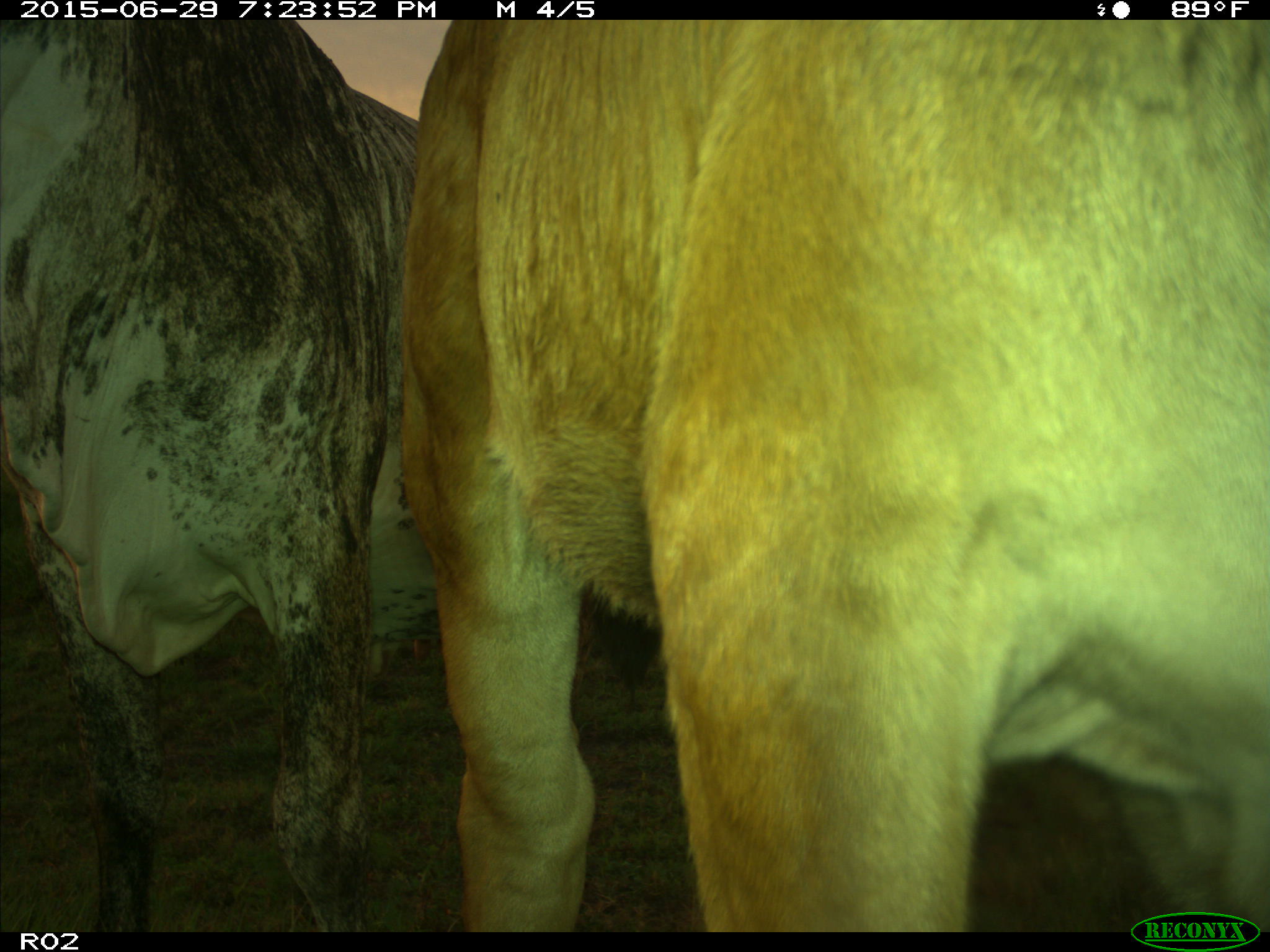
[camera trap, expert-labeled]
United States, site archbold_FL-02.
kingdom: Animalia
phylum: Chordata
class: Mammalia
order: Artiodactyla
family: Bovidae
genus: Bos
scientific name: Bos taurus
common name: domestic cow